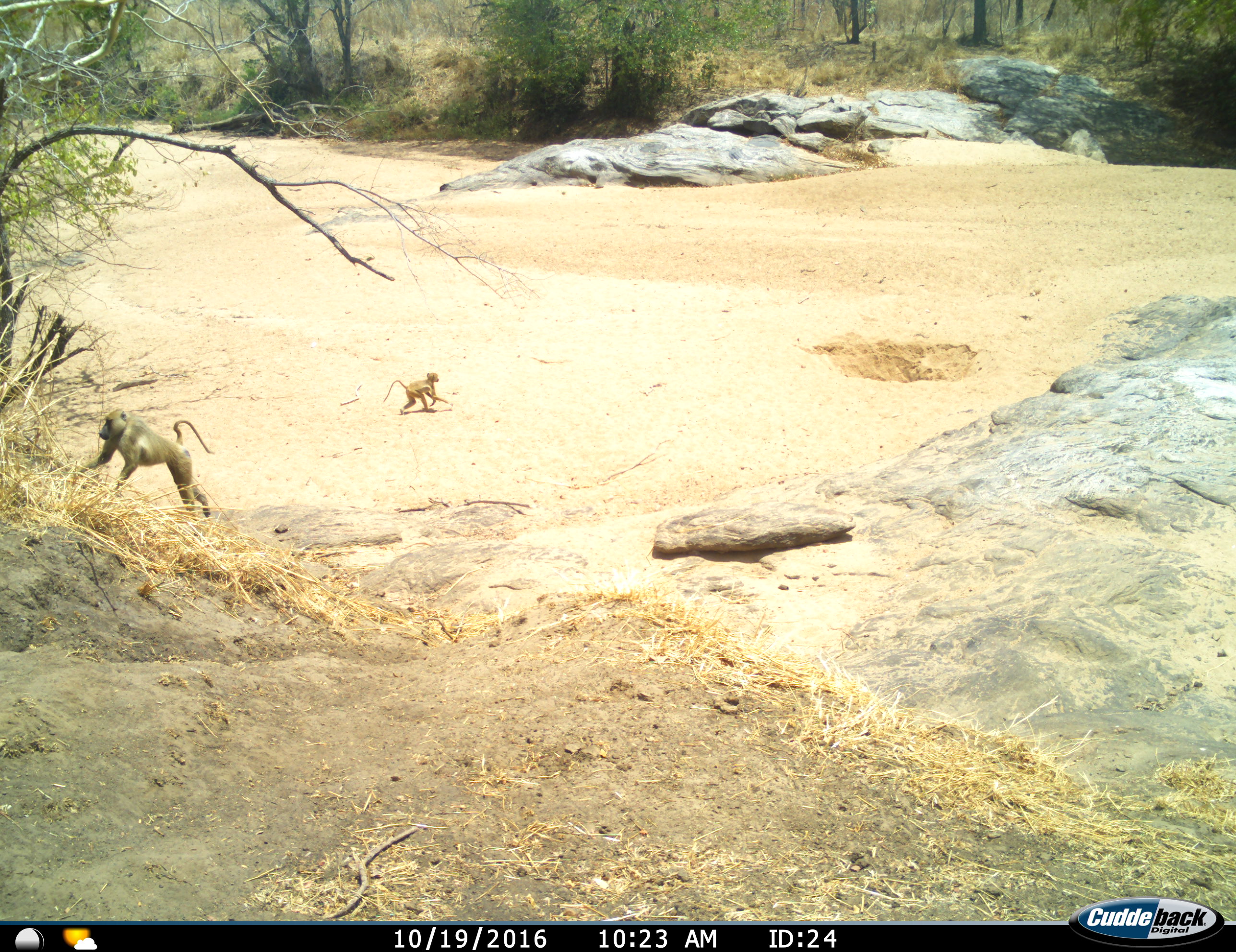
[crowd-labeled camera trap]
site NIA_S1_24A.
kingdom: Animalia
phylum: Chordata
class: Mammalia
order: Primates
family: Cercopithecidae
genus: Papio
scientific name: Papio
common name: baboon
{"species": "baboon (Papio)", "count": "2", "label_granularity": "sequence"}